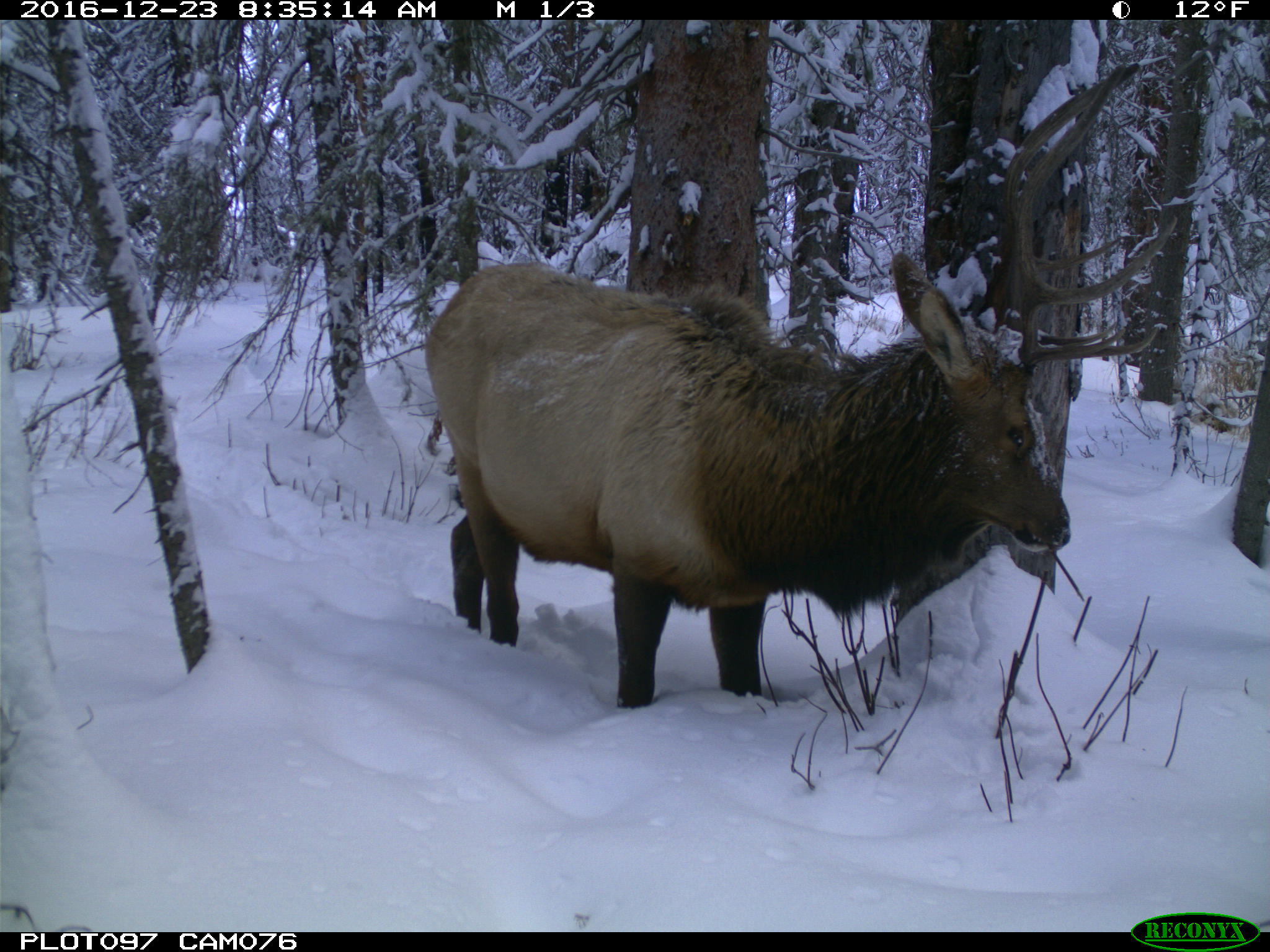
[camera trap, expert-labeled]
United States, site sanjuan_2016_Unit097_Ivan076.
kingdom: Animalia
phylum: Chordata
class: Mammalia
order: Artiodactyla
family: Cervidae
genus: Cervus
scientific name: Cervus elaphus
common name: red deer